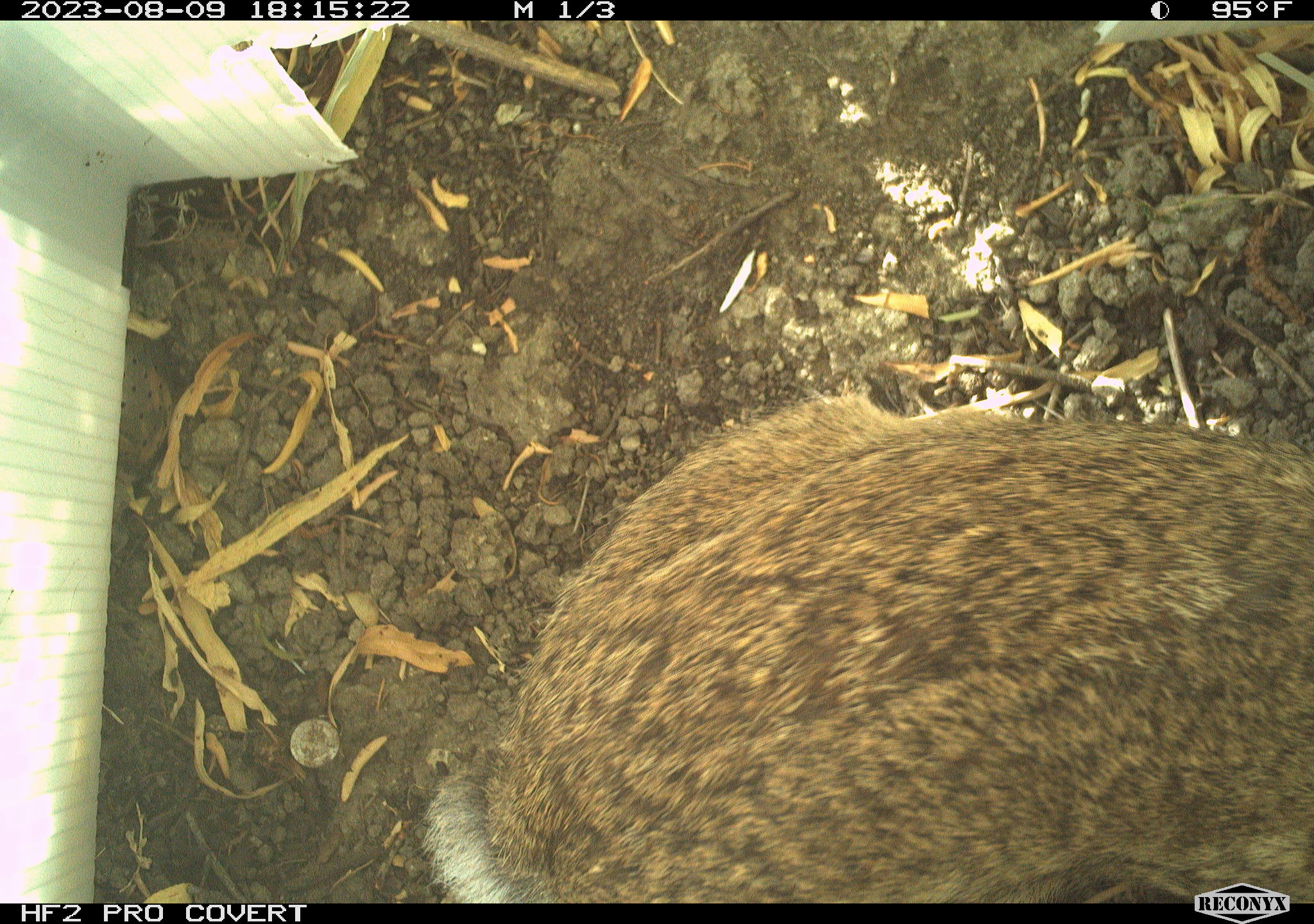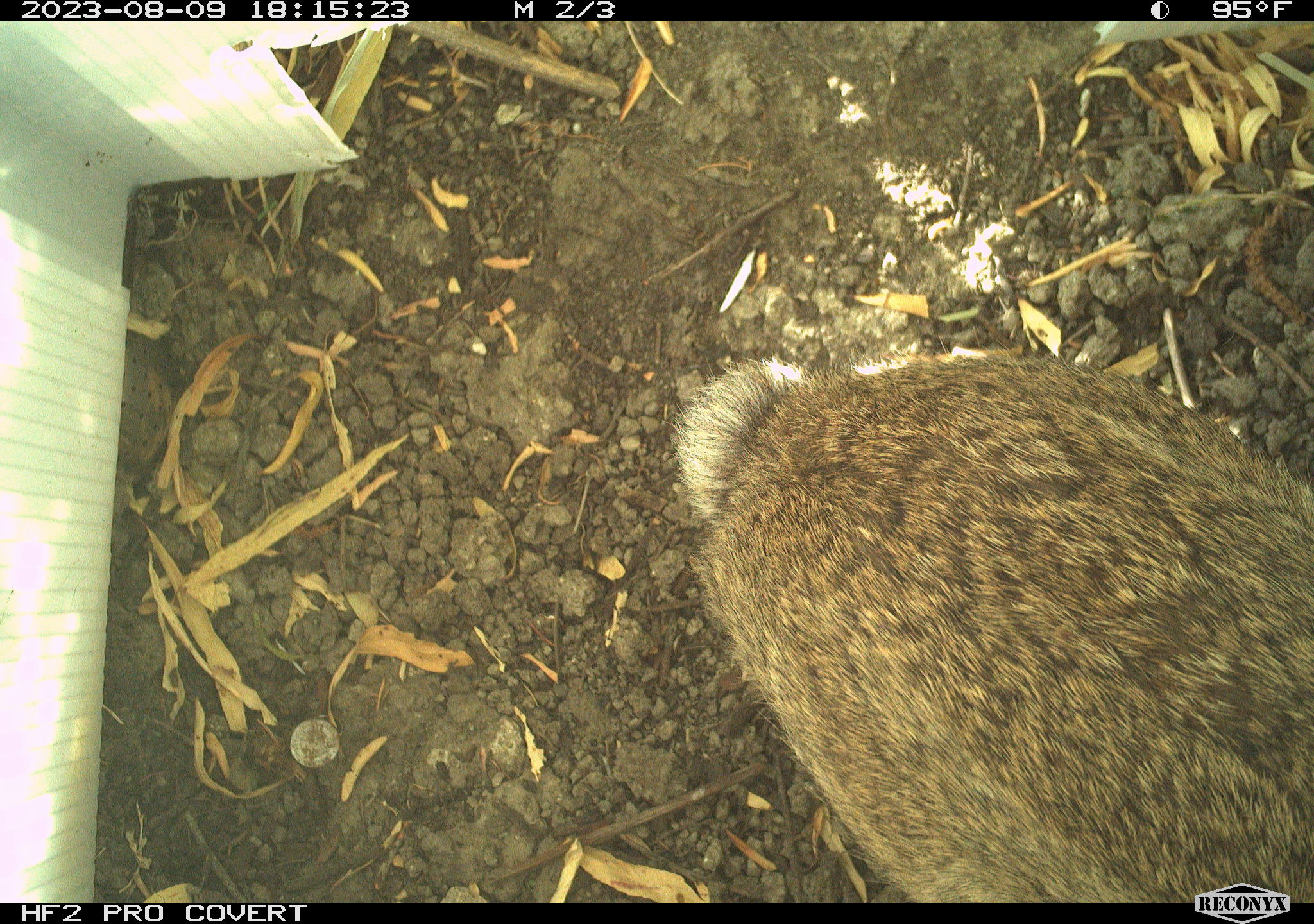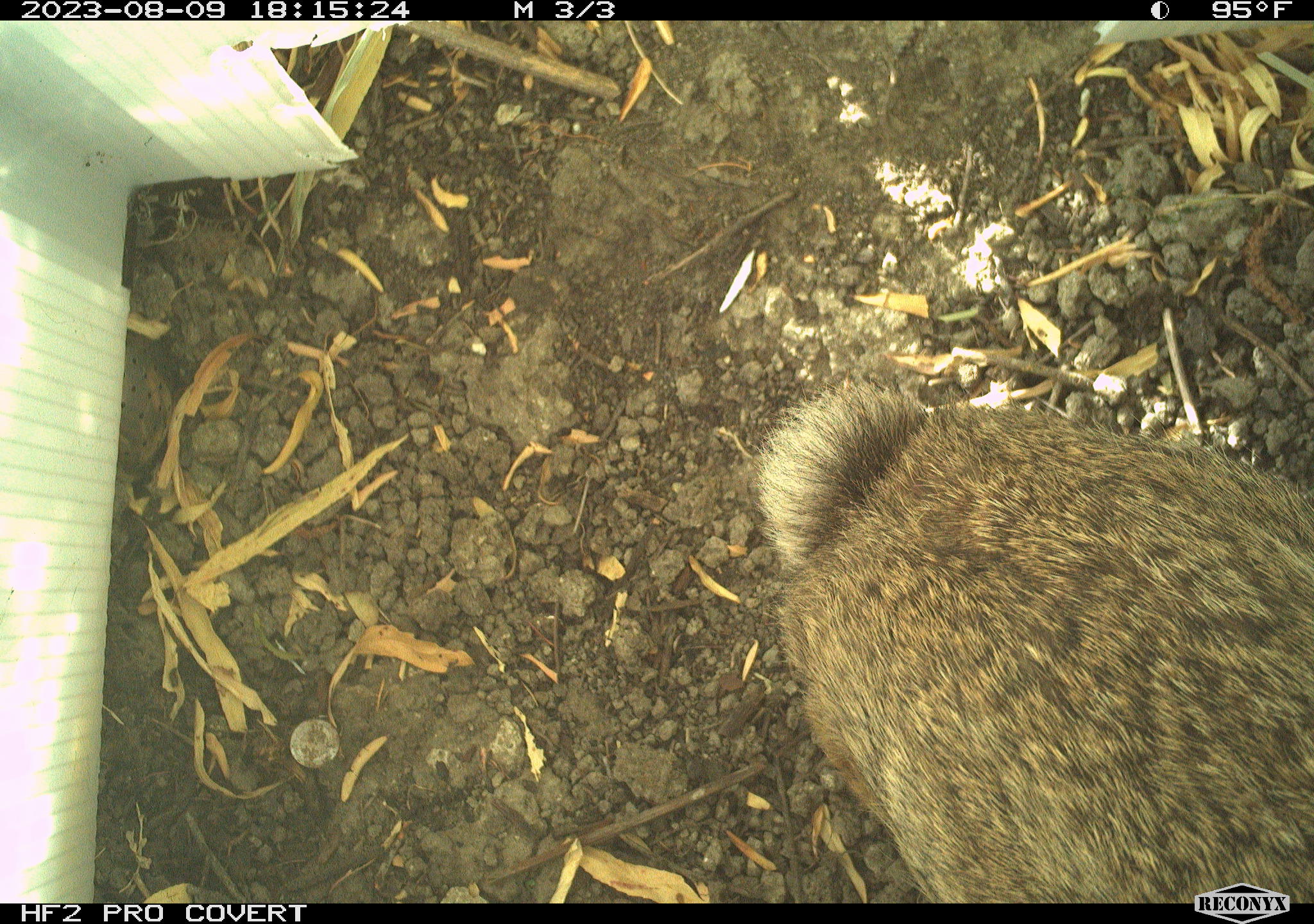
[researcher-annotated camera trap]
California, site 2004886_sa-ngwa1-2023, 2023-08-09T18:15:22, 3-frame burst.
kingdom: Animalia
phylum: Chordata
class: Mammalia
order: Lagomorpha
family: Leporidae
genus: Sylvilagus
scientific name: Sylvilagus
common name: cottontail rabbits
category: sylvilagus species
Sylvilagus species (cottontail rabbits) (Sylvilagus).